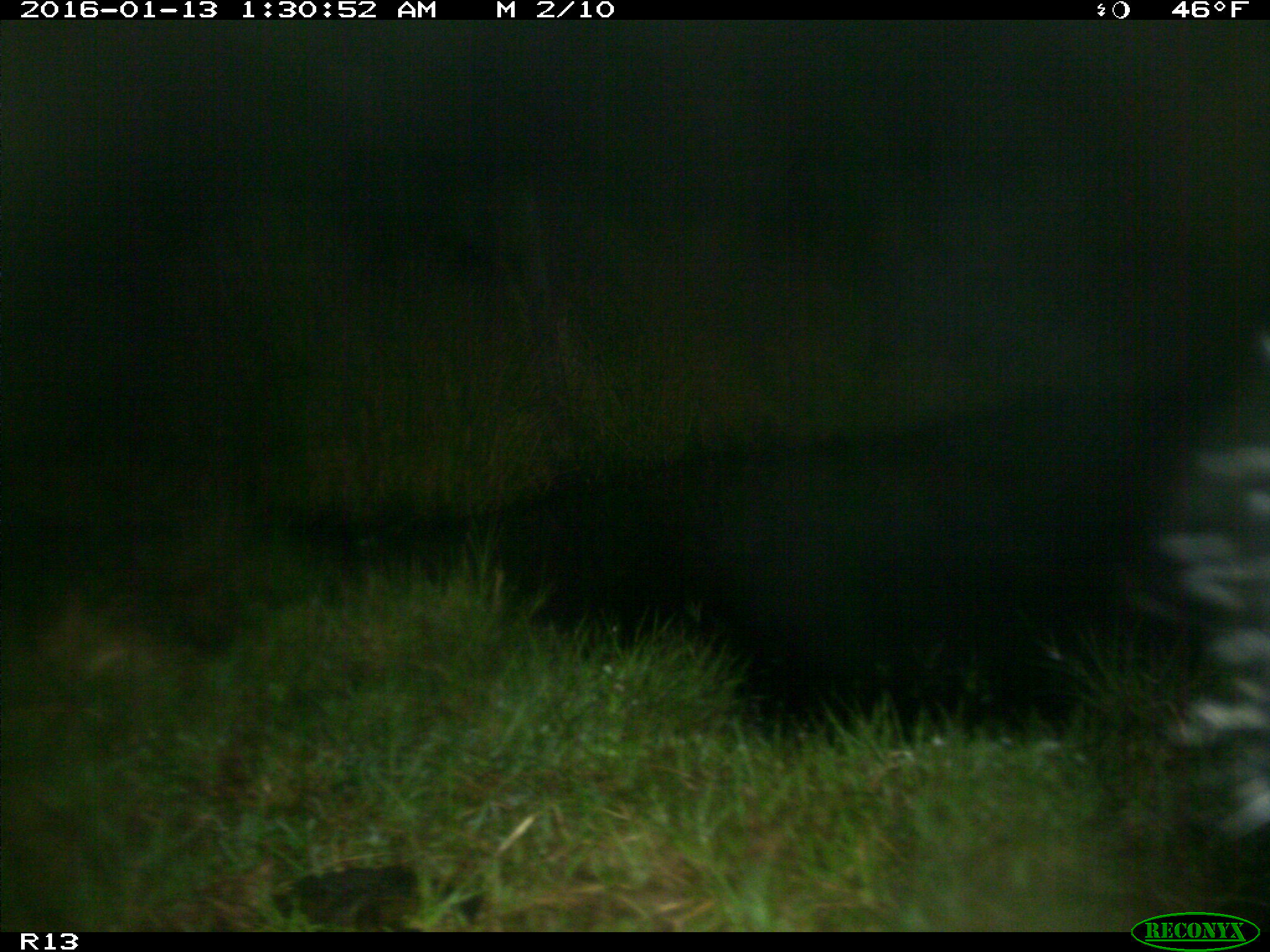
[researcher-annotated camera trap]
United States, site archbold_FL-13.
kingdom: Animalia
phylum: Chordata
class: Mammalia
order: Artiodactyla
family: Bovidae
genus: Bos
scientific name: Bos taurus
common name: domestic cow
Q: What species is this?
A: Bos taurus (domestic cow).